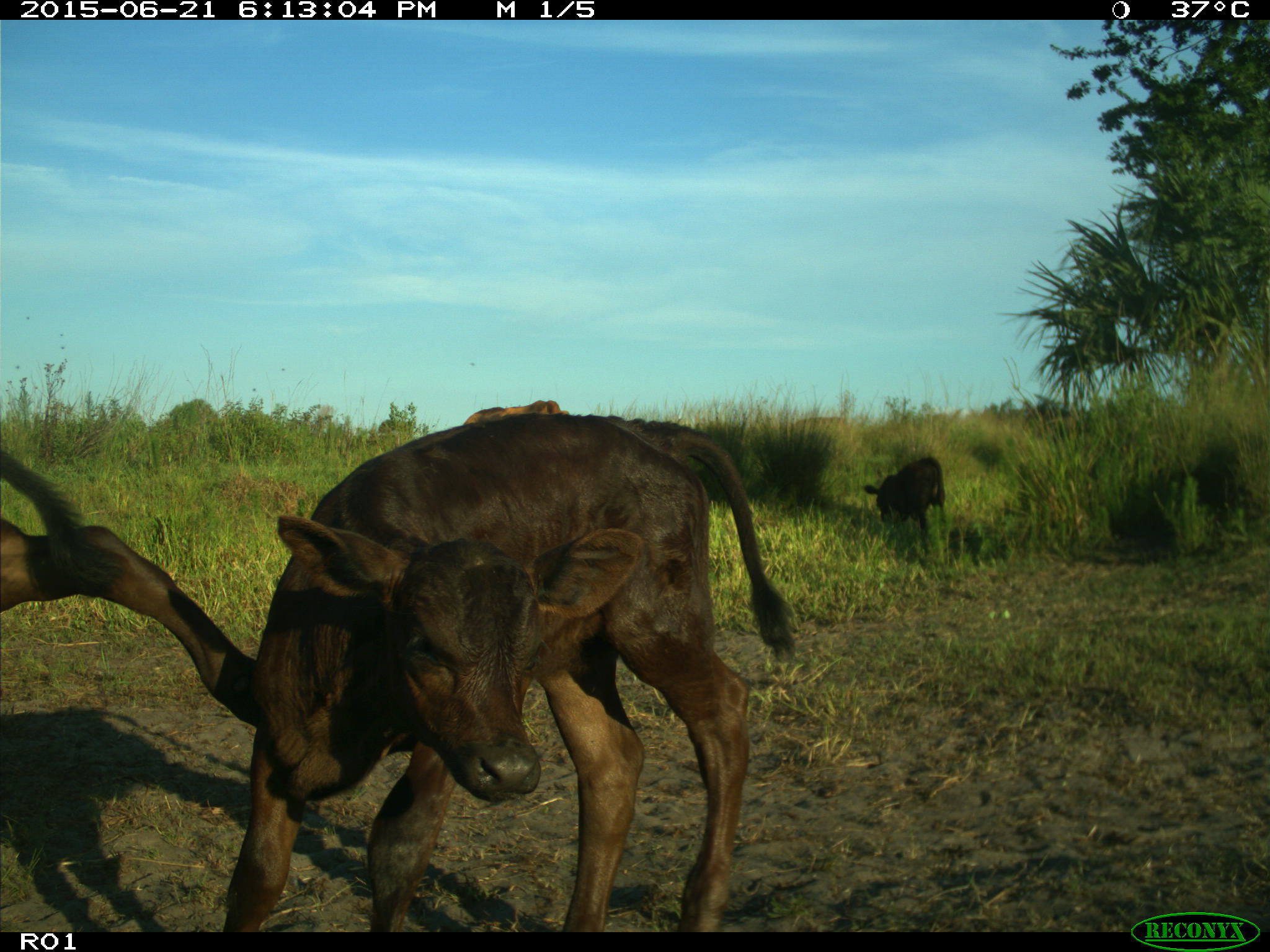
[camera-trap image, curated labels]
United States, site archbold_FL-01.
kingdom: Animalia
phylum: Chordata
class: Mammalia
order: Artiodactyla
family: Bovidae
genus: Bos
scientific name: Bos taurus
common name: domestic cow